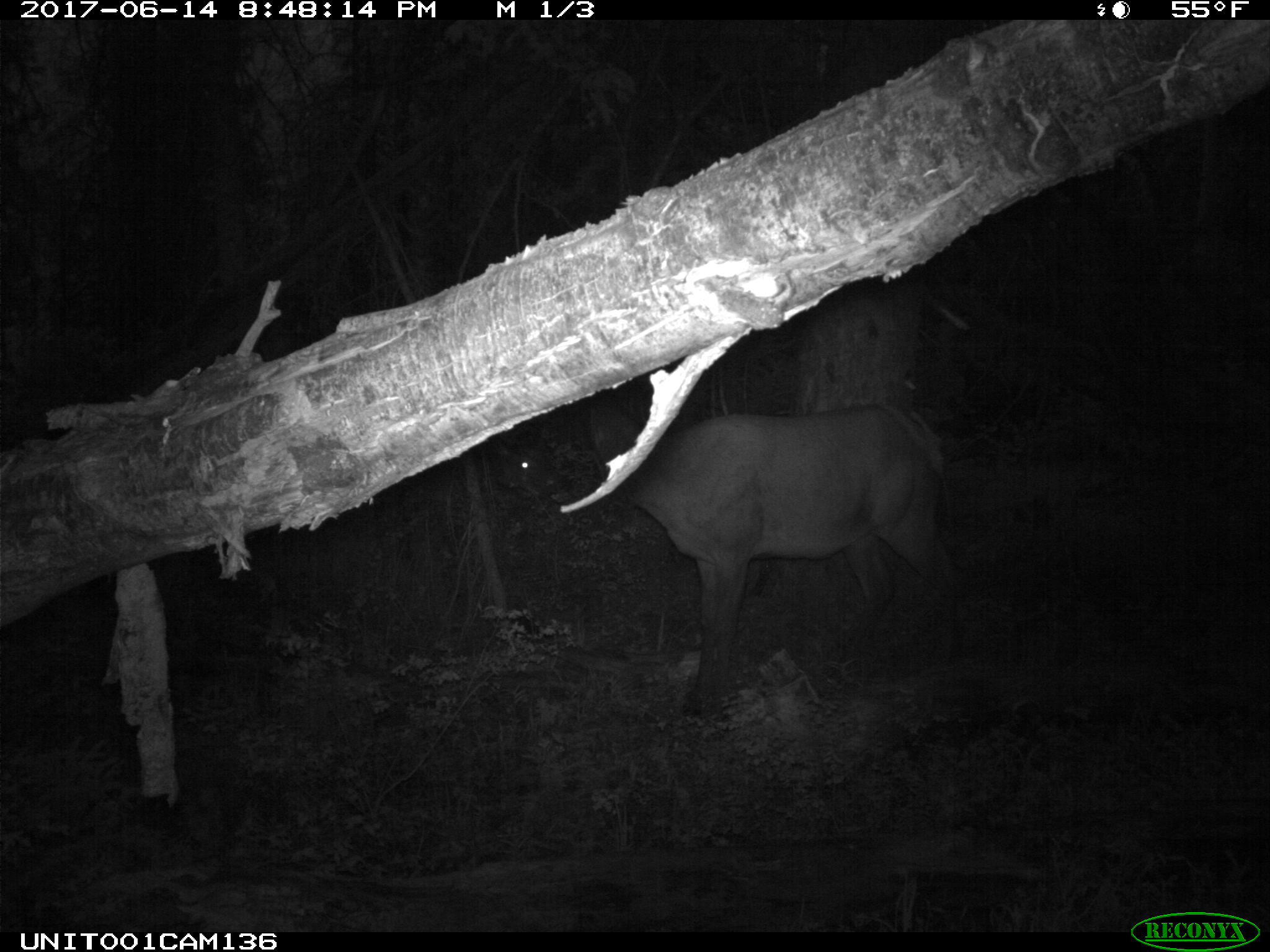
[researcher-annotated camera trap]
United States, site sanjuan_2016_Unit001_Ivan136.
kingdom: Animalia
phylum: Chordata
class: Mammalia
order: Artiodactyla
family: Cervidae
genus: Cervus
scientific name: Cervus elaphus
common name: red deer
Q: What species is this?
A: Cervus elaphus (red deer).